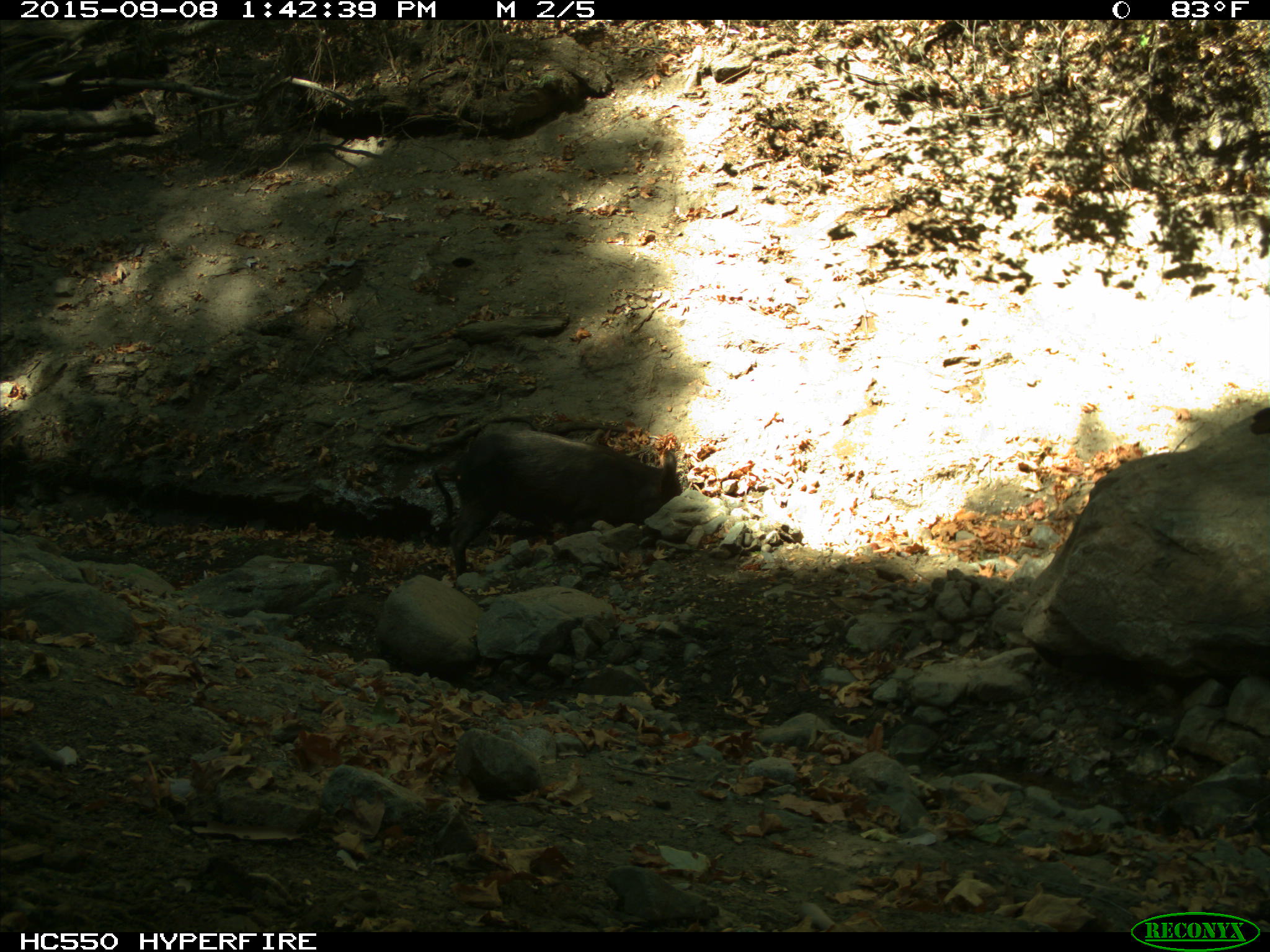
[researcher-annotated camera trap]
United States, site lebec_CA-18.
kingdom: Animalia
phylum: Chordata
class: Mammalia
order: Artiodactyla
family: Suidae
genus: Sus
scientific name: Sus scrofa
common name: wild boar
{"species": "Sus scrofa (wild boar)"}